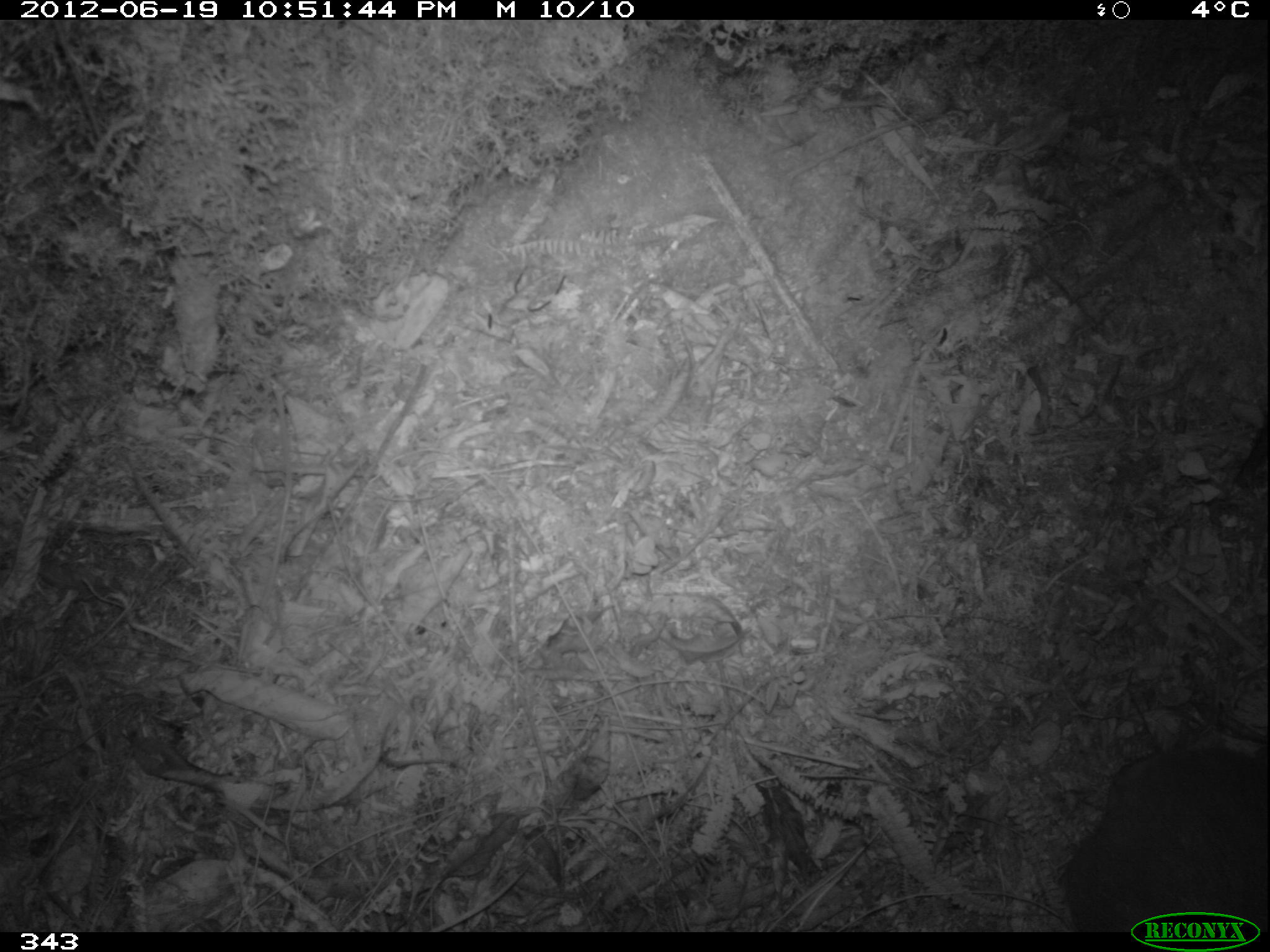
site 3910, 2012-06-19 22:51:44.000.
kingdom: Animalia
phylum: Chordata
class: Mammalia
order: Rodentia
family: Cuniculidae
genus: Cuniculus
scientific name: Cuniculus taczanowskii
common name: mountain paca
Cuniculus taczanowskii (mountain paca).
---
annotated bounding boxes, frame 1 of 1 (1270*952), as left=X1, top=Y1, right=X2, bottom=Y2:
cuniculus taczanowskii: left=1053, top=740, right=1267, bottom=932